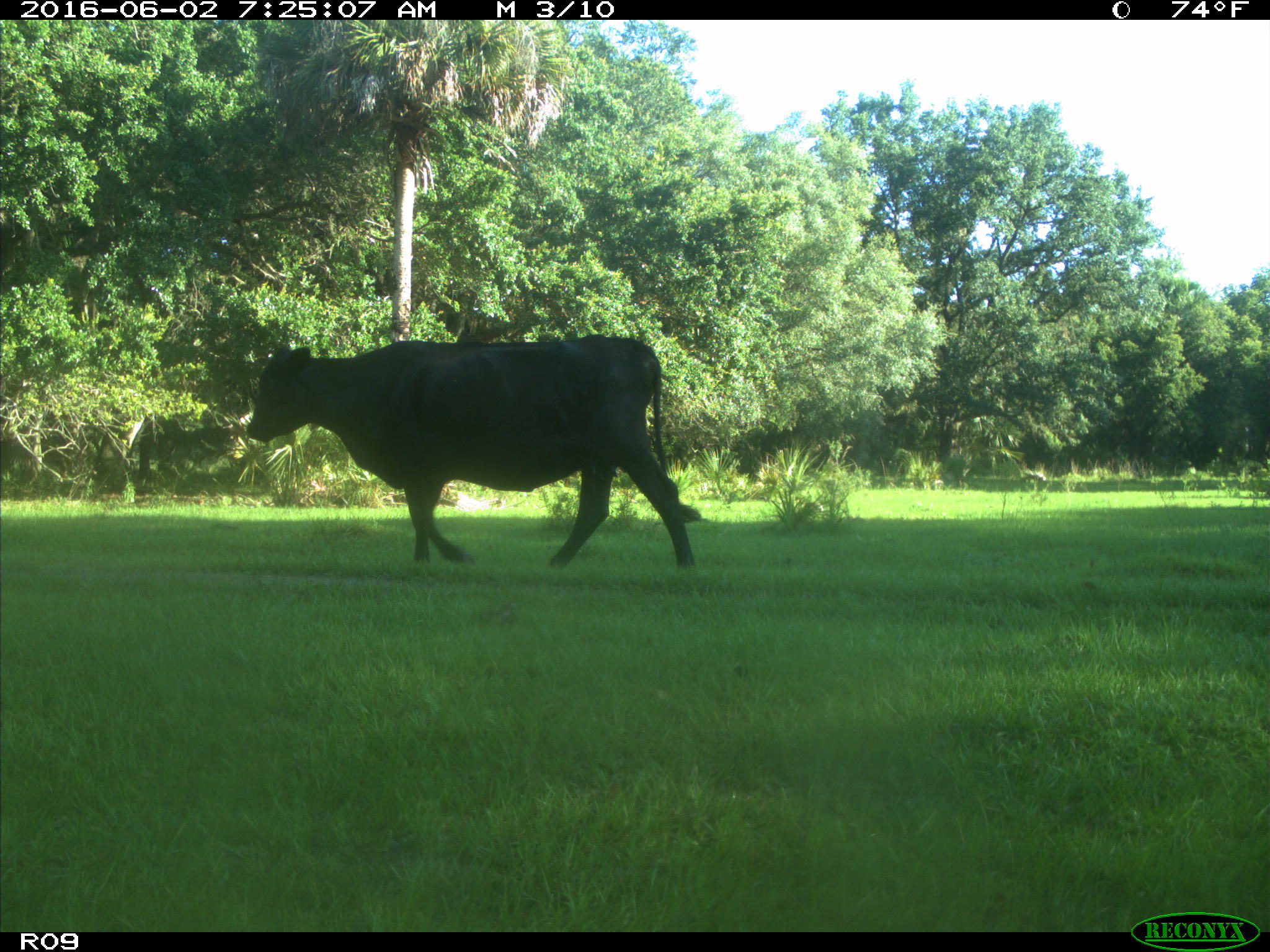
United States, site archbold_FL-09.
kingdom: Animalia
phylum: Chordata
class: Mammalia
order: Artiodactyla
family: Bovidae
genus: Bos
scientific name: Bos taurus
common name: domestic cow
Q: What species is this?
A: Bos taurus (domestic cow).